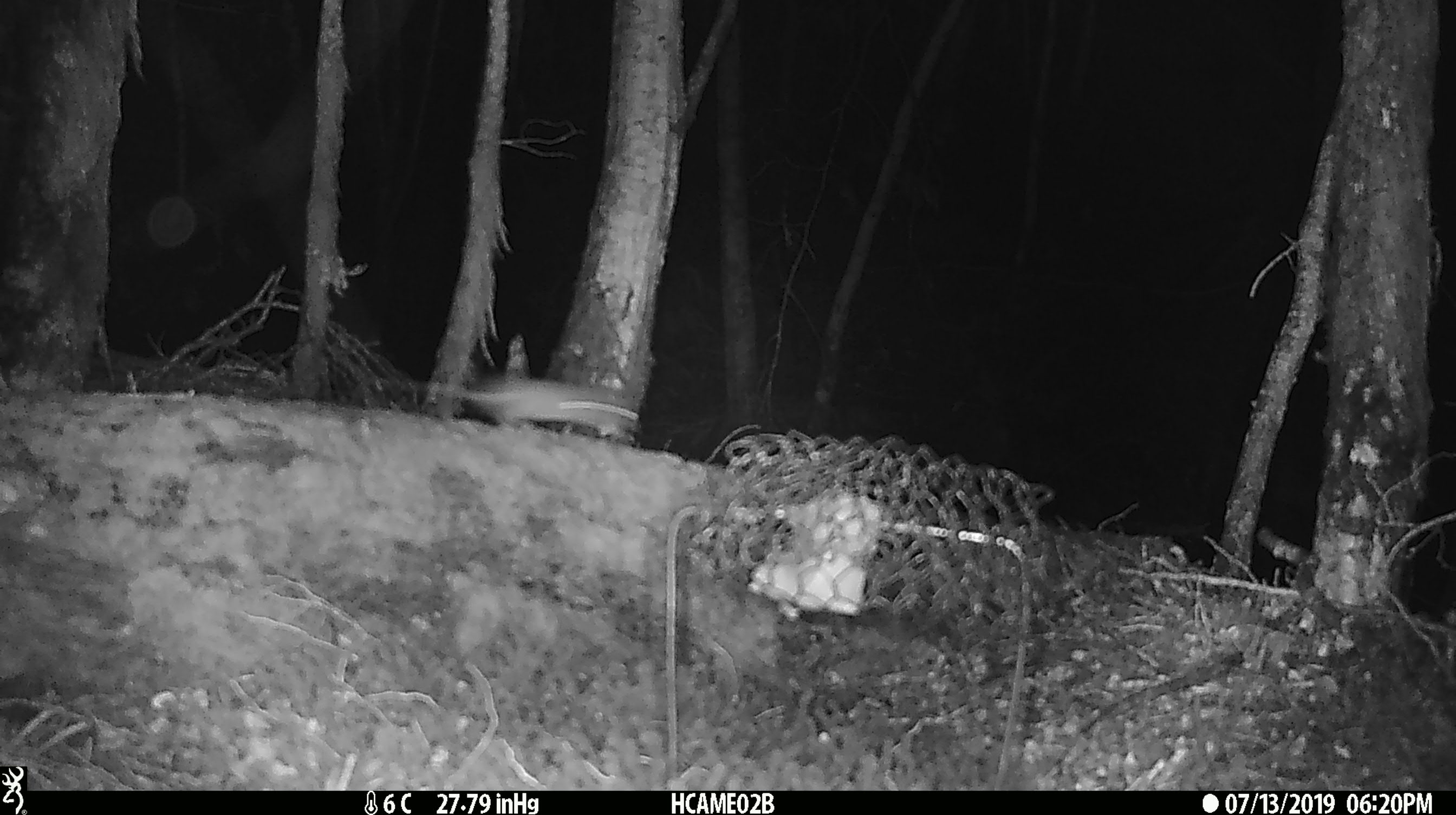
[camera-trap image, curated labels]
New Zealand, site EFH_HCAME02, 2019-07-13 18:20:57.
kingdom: Animalia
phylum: Chordata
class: Mammalia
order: Rodentia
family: Muridae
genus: Mus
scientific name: Mus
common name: mouse